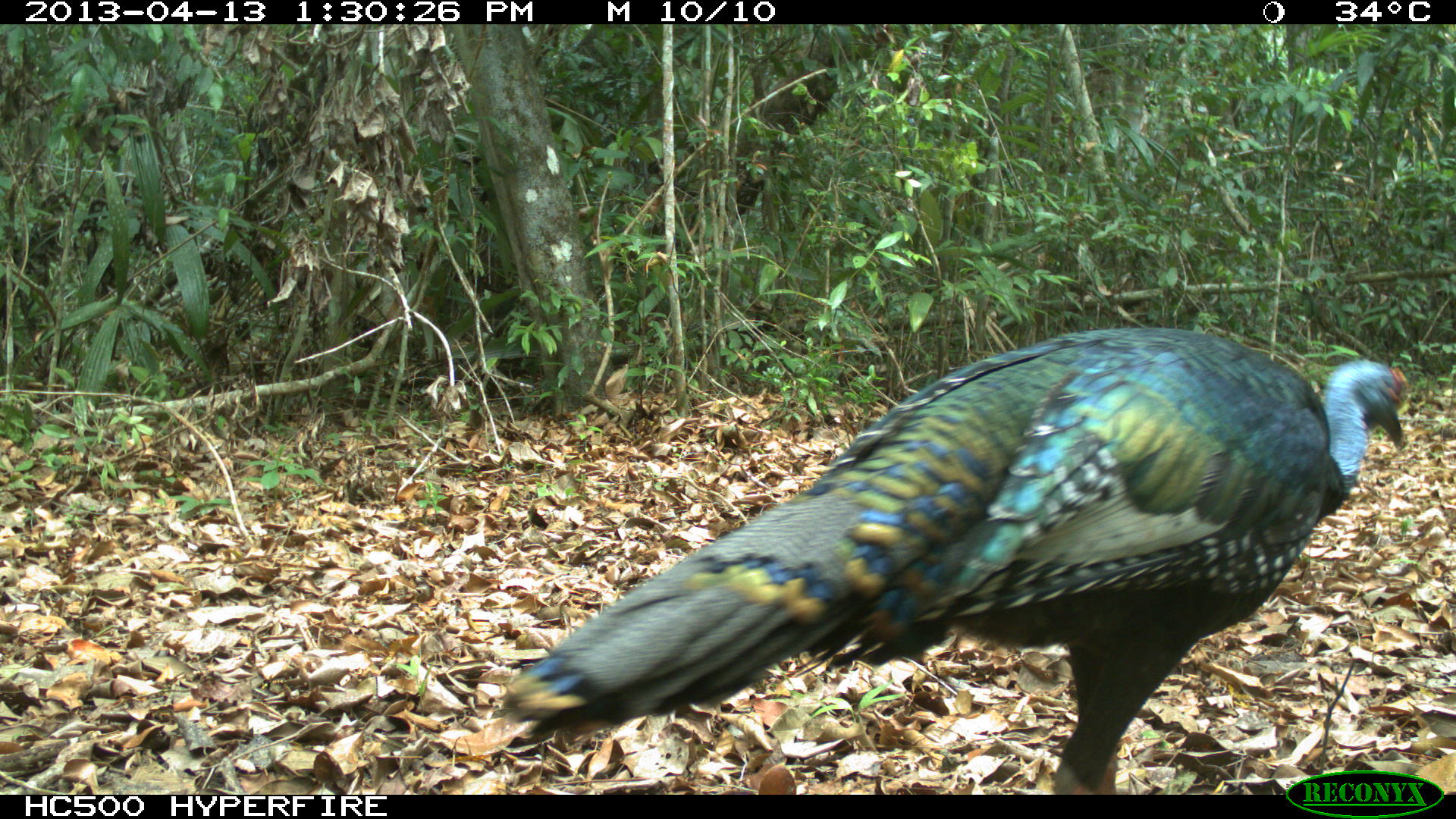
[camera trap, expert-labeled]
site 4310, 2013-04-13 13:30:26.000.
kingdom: Animalia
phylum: Chordata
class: Aves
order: Galliformes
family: Phasianidae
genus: Meleagris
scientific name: Meleagris ocellata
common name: ocellated turkey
Meleagris ocellata (ocellated turkey), count 1, sex male.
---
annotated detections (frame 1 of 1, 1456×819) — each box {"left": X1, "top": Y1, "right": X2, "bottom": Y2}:
meleagris ocellata: {"left": 499, "top": 326, "right": 1407, "bottom": 795}